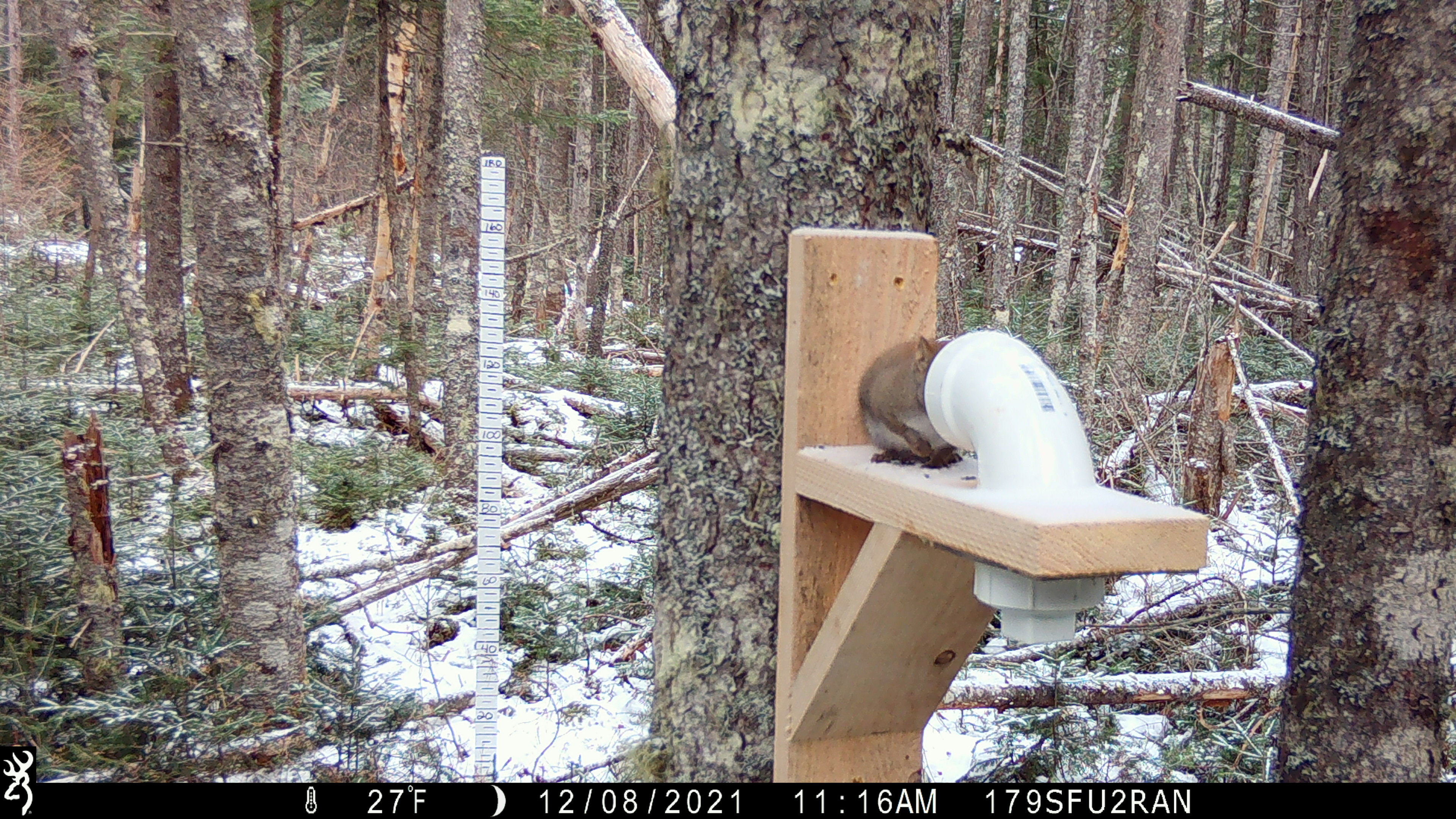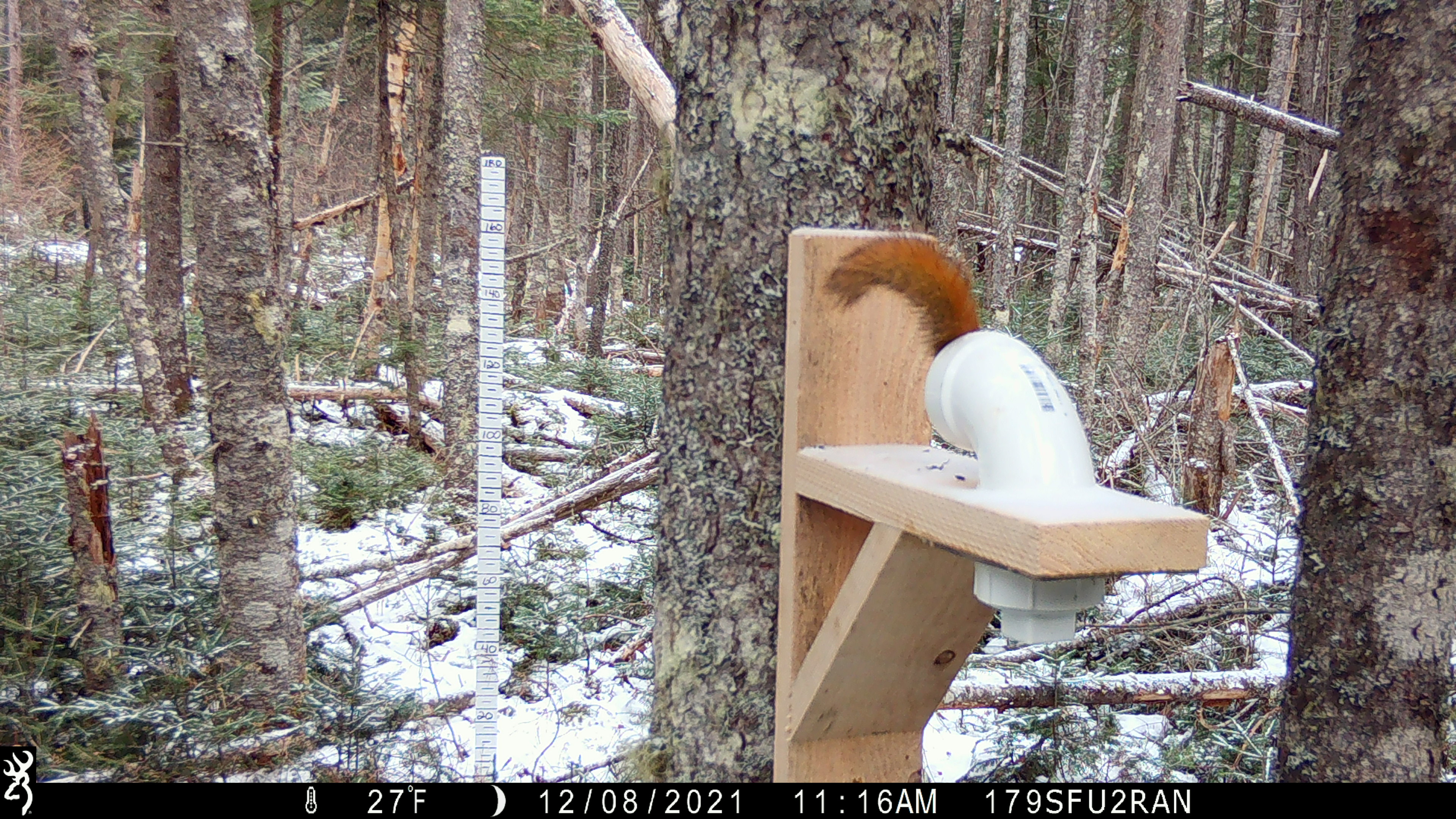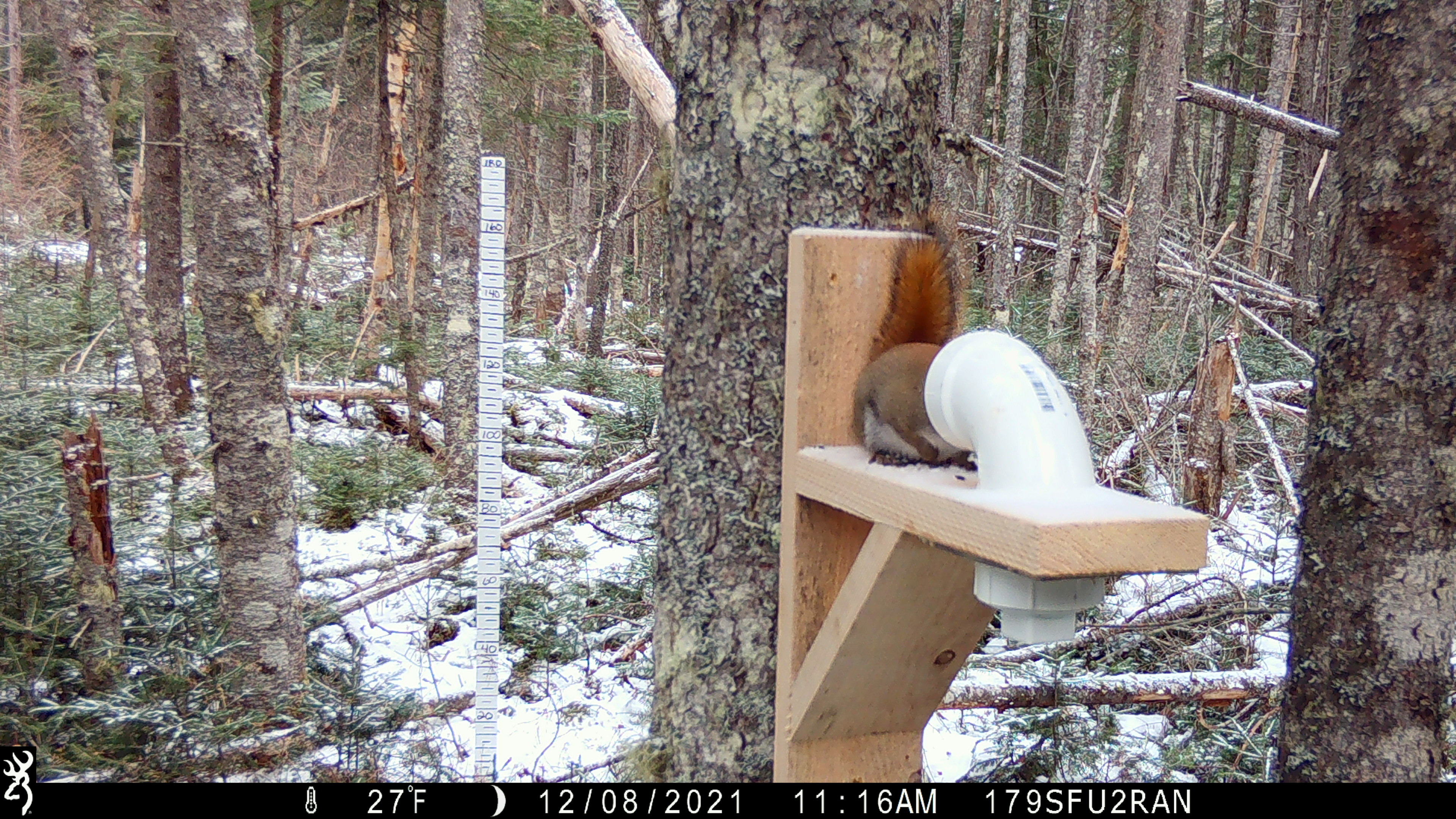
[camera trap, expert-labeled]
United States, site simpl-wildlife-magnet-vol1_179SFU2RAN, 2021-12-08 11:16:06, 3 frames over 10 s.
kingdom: Animalia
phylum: Chordata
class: Mammalia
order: Rodentia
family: Sciuridae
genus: Tamiasciurus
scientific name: Tamiasciurus hudsonicus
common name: red squirrel